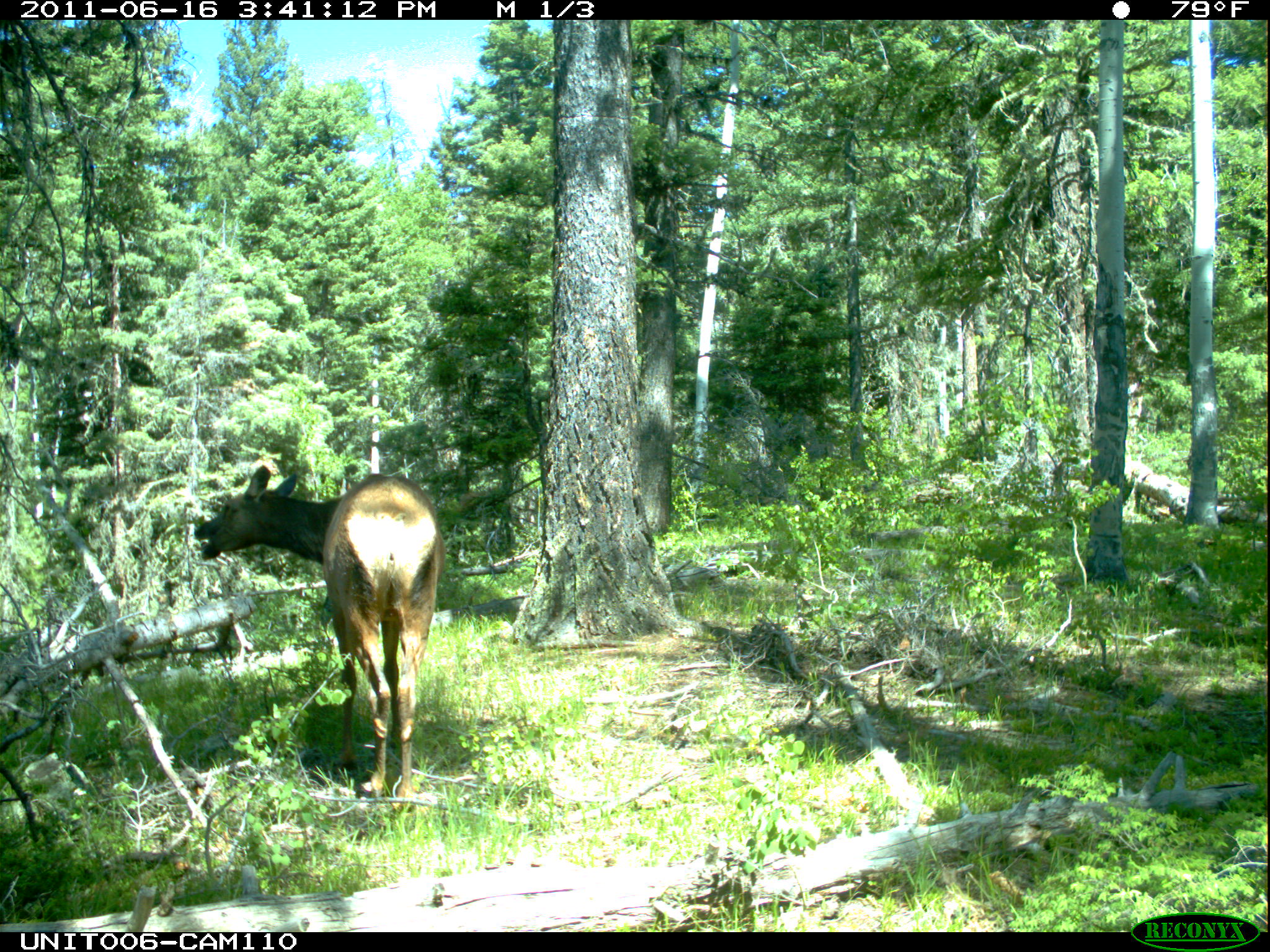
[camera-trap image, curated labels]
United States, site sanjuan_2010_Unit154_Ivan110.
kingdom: Animalia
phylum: Chordata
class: Mammalia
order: Artiodactyla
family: Cervidae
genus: Cervus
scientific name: Cervus elaphus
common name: red deer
Cervus elaphus (red deer).